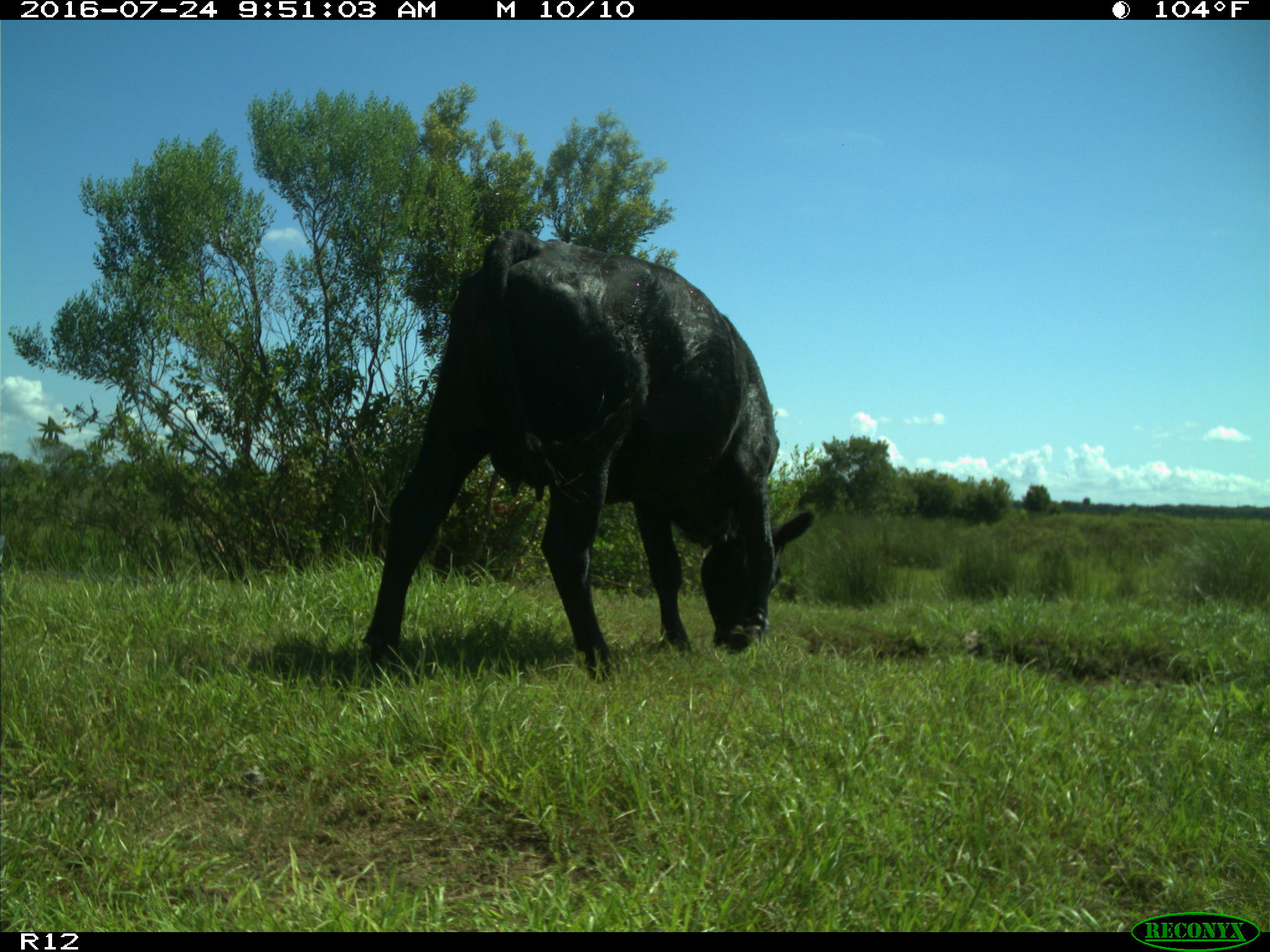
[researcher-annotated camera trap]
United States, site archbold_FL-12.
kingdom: Animalia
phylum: Chordata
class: Mammalia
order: Artiodactyla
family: Bovidae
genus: Bos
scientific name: Bos taurus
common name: domestic cow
Bos taurus (domestic cow).